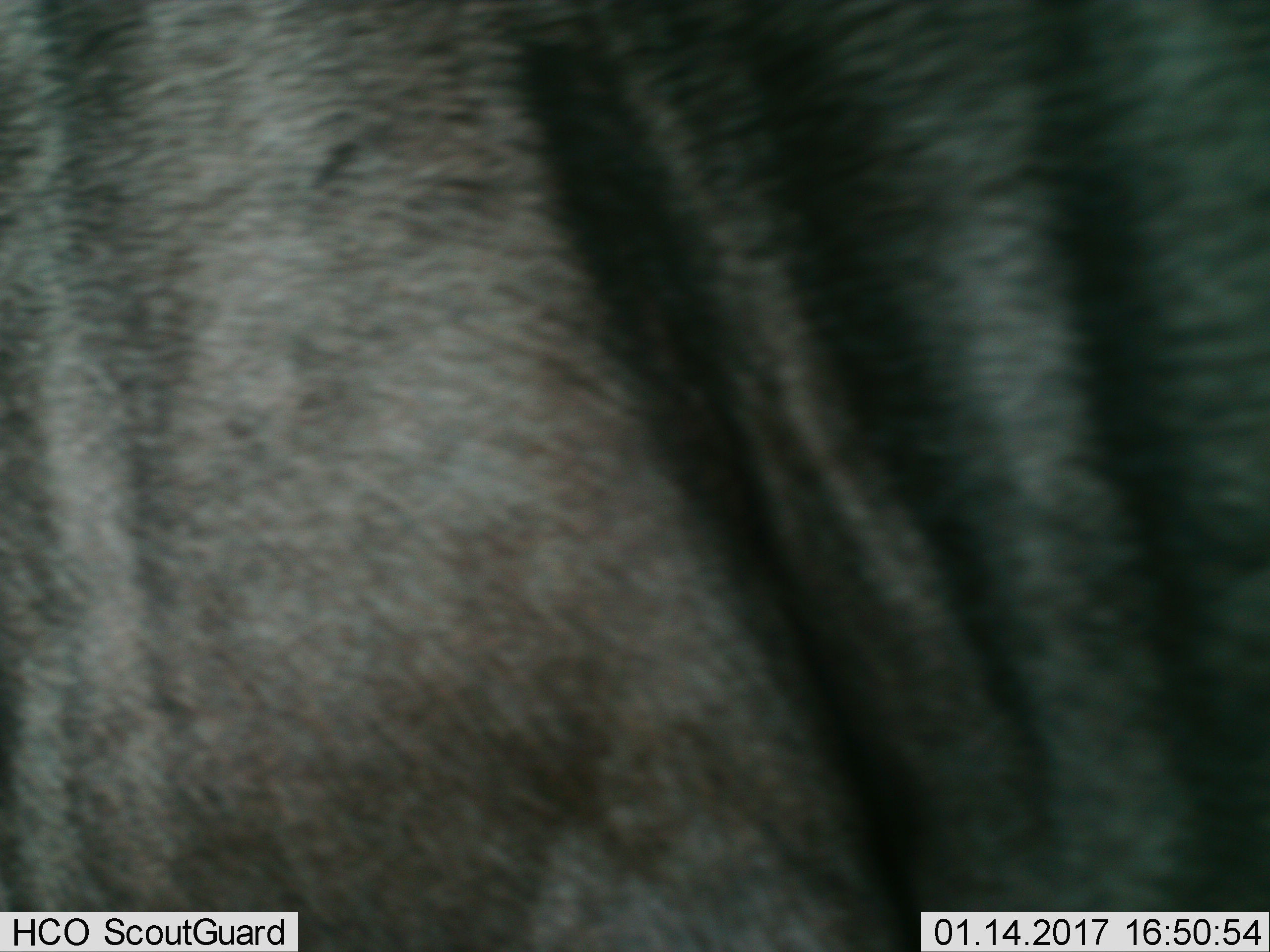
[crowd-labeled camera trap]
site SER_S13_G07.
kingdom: Animalia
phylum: Chordata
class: Mammalia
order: Artiodactyla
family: Bovidae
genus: Connochaetes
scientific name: Connochaetes taurinus taurinus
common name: blue wildebeest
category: wildebeestblue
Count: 1.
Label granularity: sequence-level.